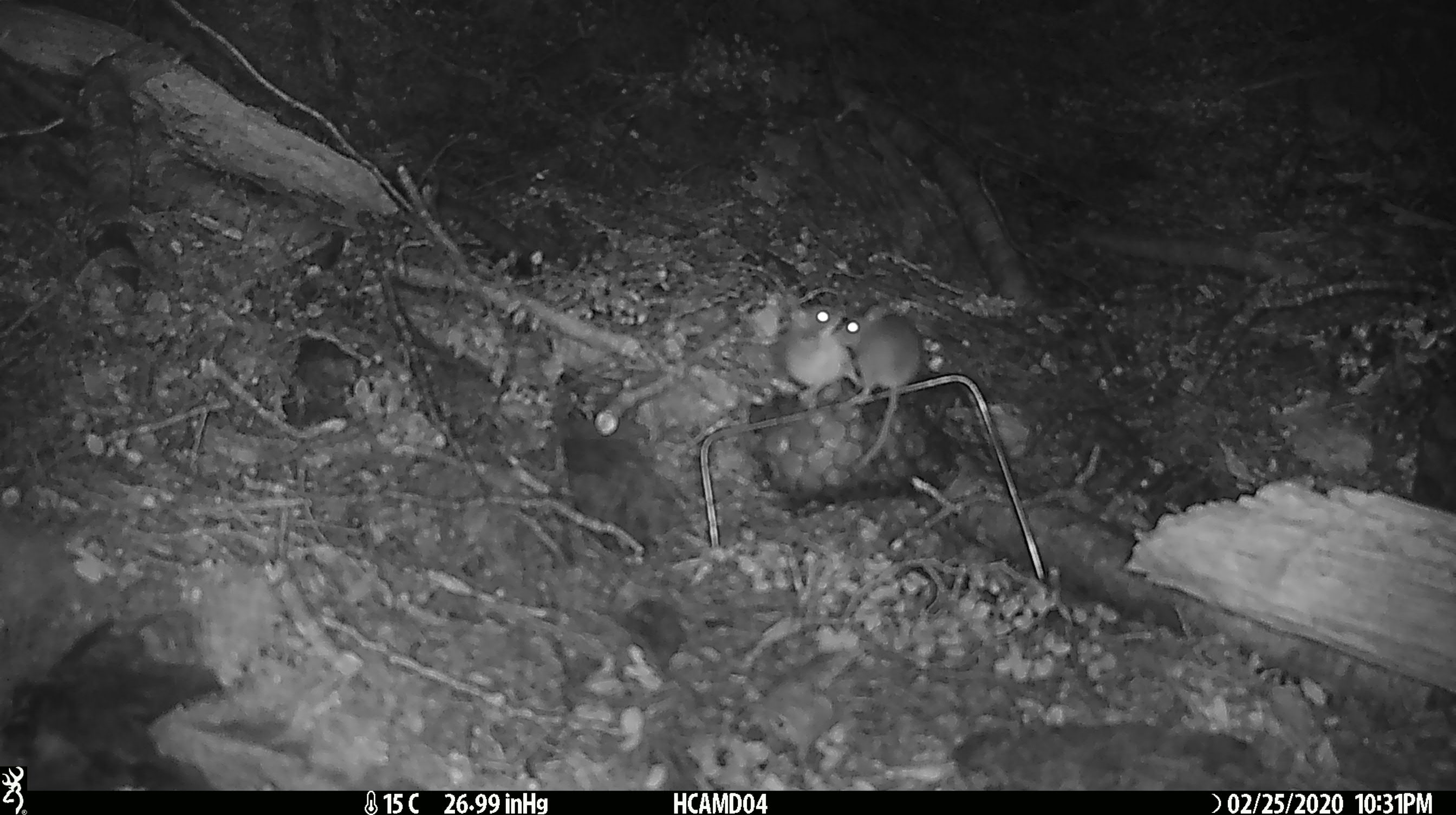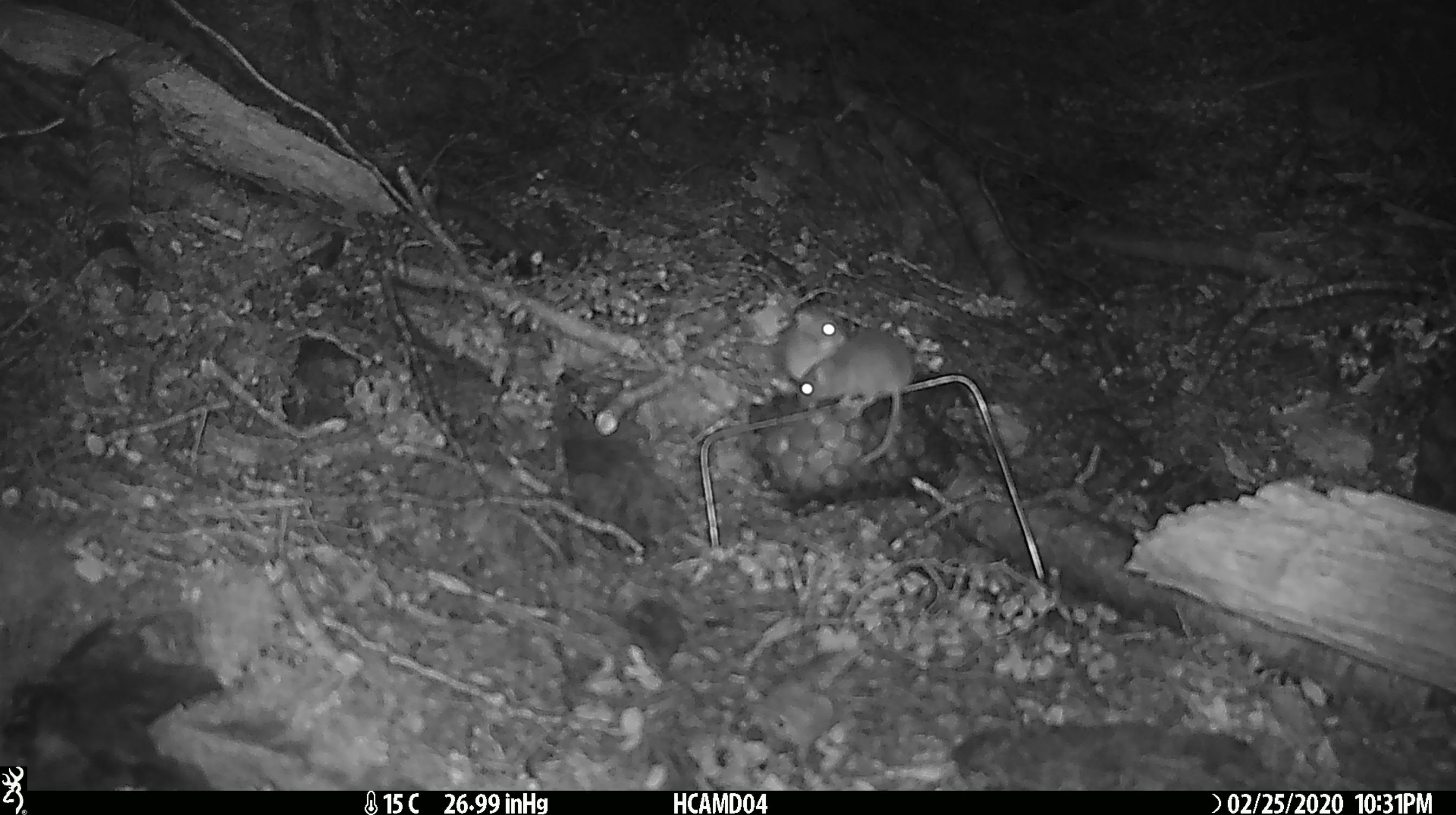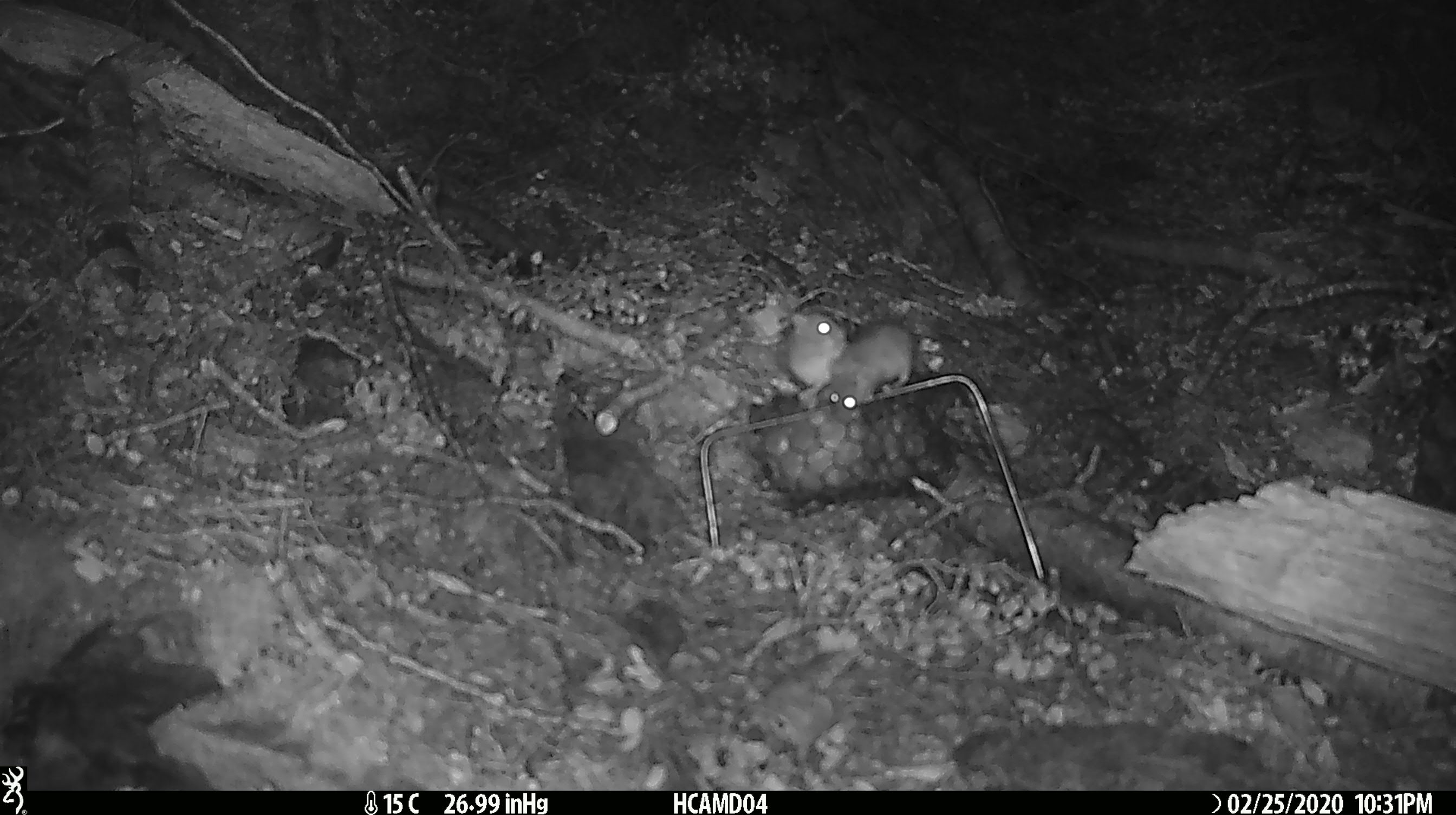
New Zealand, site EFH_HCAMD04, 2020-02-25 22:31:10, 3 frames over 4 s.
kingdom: Animalia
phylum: Chordata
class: Mammalia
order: Rodentia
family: Muridae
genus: Mus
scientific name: Mus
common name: mouse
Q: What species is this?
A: Mouse (Mus).